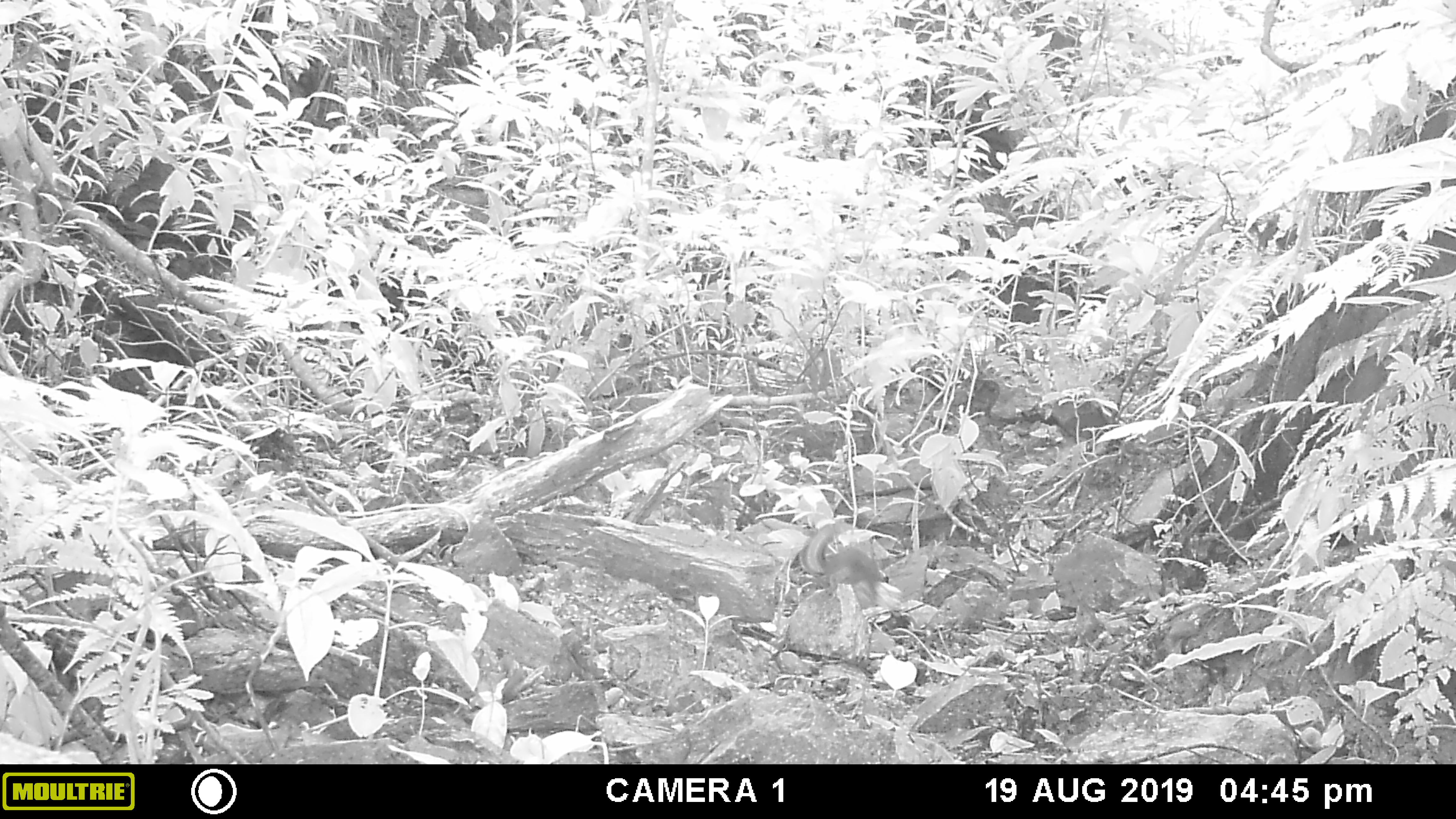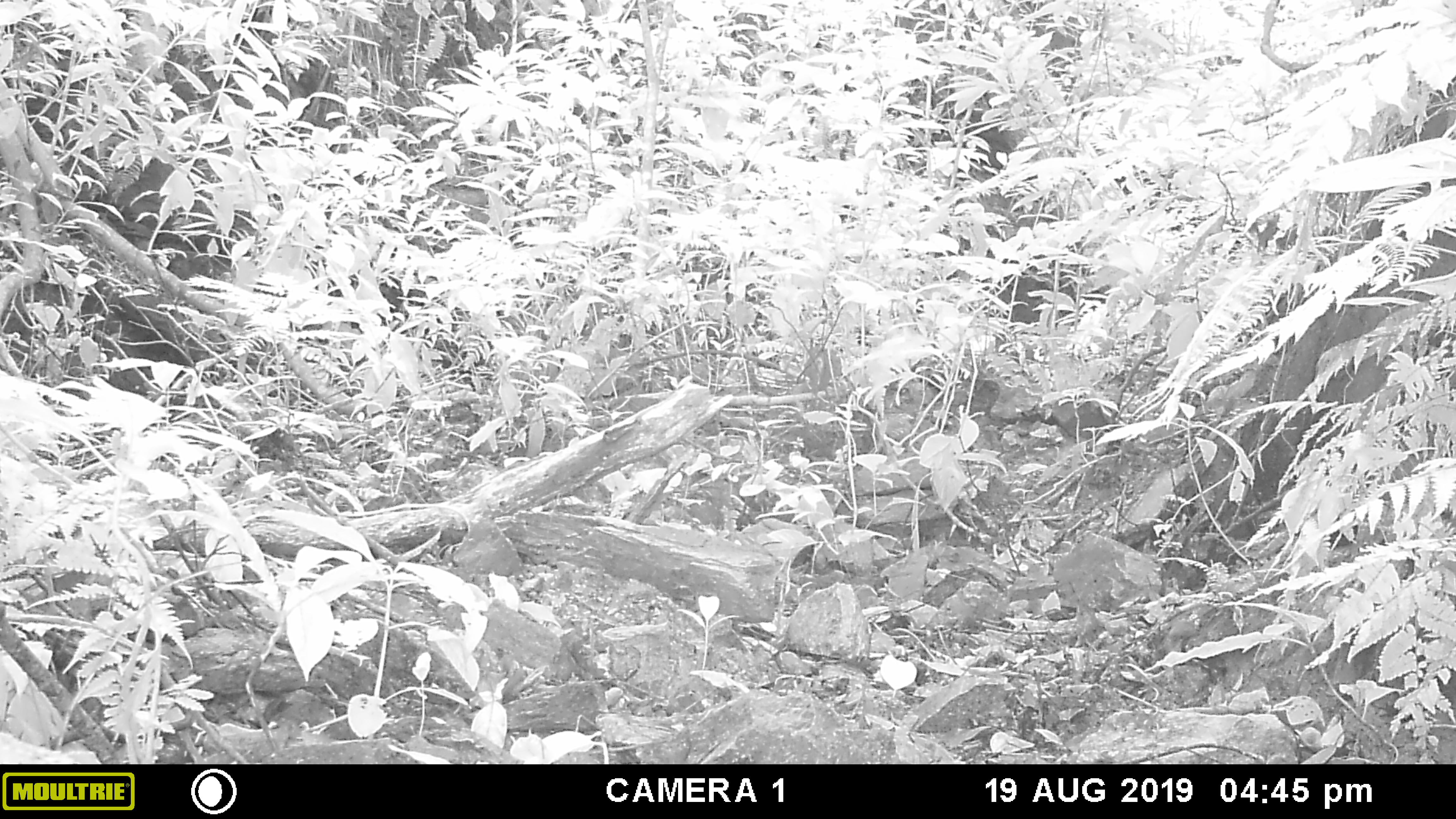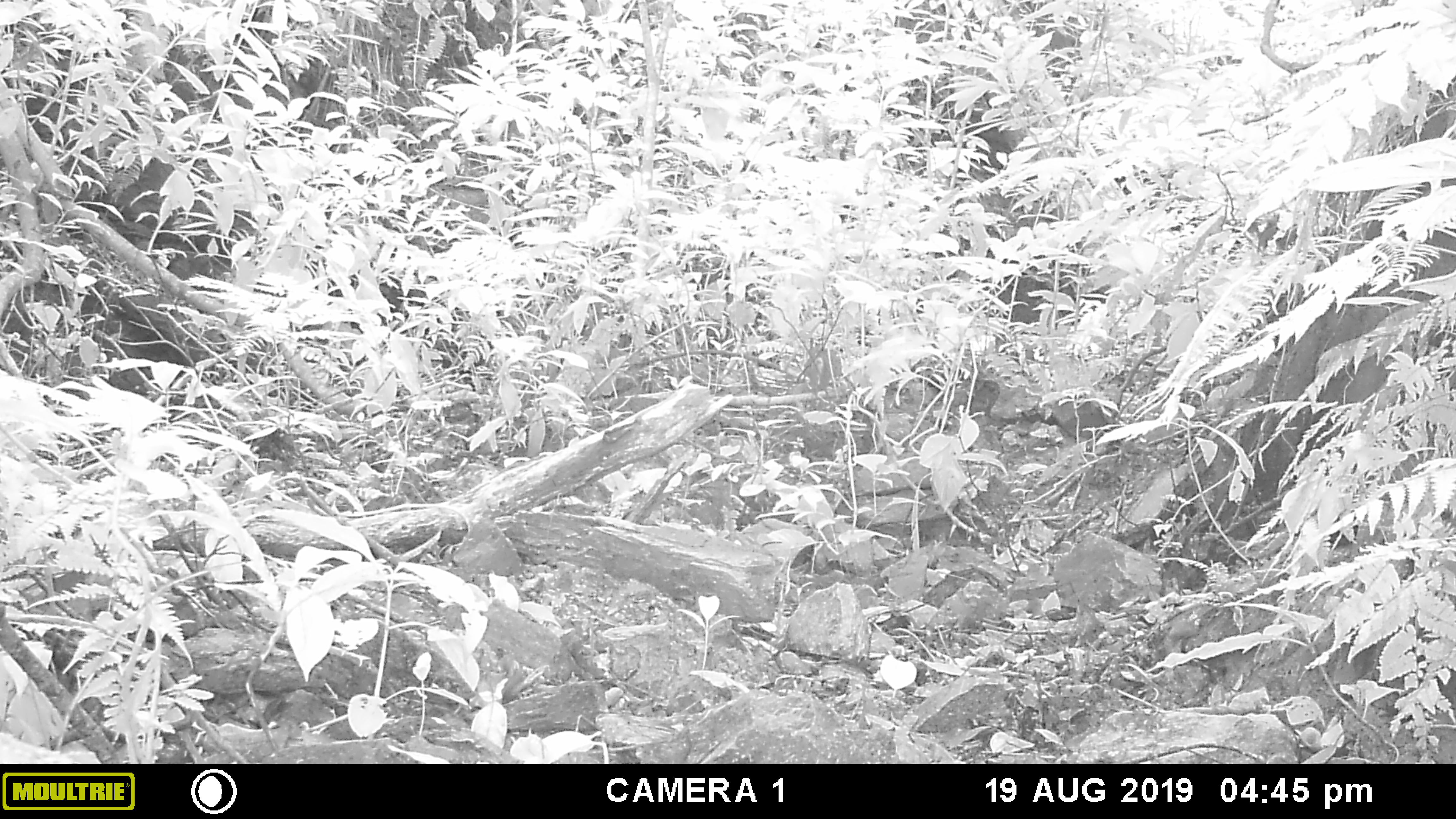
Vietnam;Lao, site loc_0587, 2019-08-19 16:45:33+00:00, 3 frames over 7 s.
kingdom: Animalia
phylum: Chordata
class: Mammalia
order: Rodentia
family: Sciuridae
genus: Dremomys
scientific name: Dremomys rufigenis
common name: red-cheeked squirrel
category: red cheeked squirrel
Red cheeked squirrel (red-cheeked squirrel) (Dremomys rufigenis). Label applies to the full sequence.